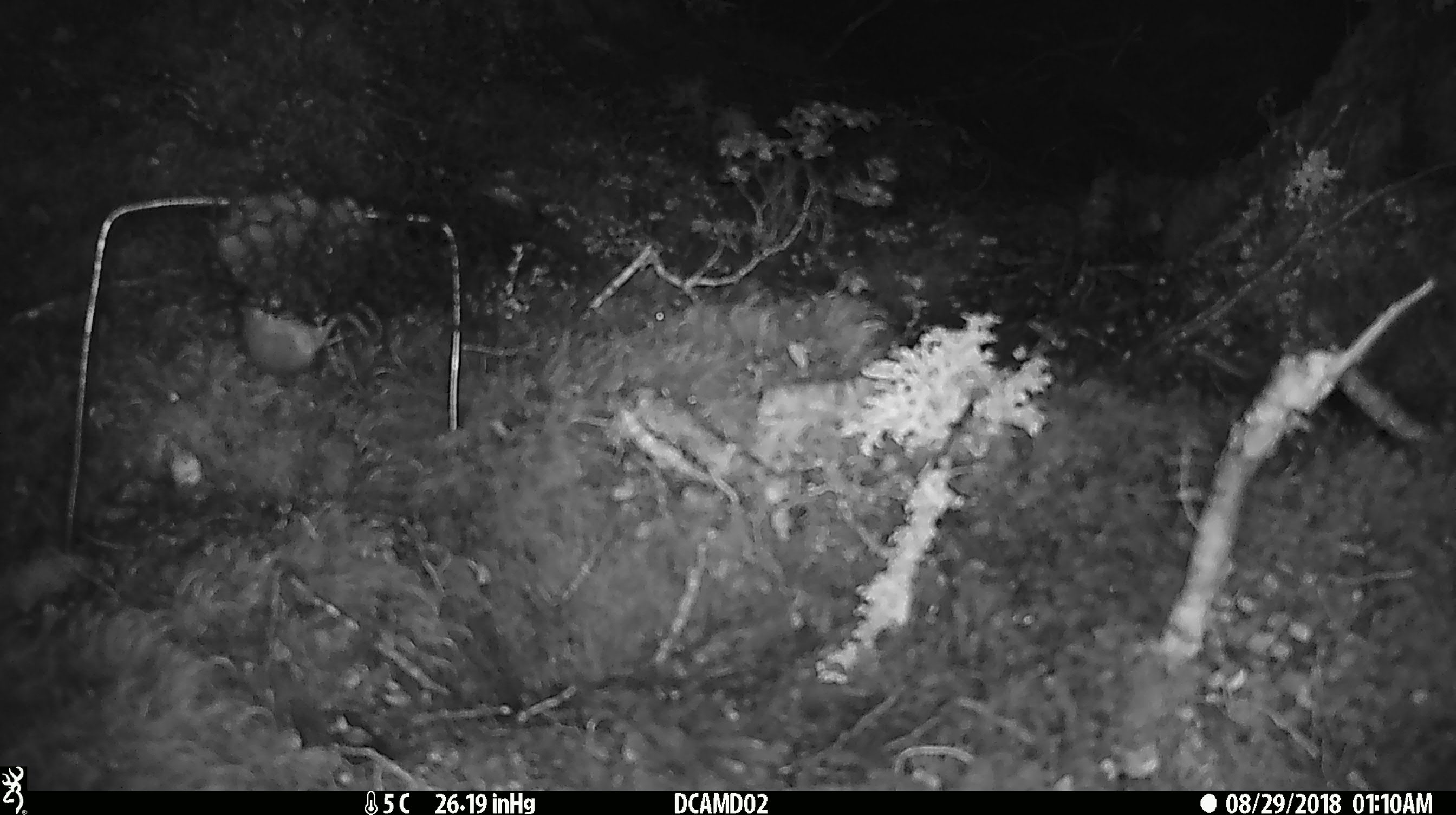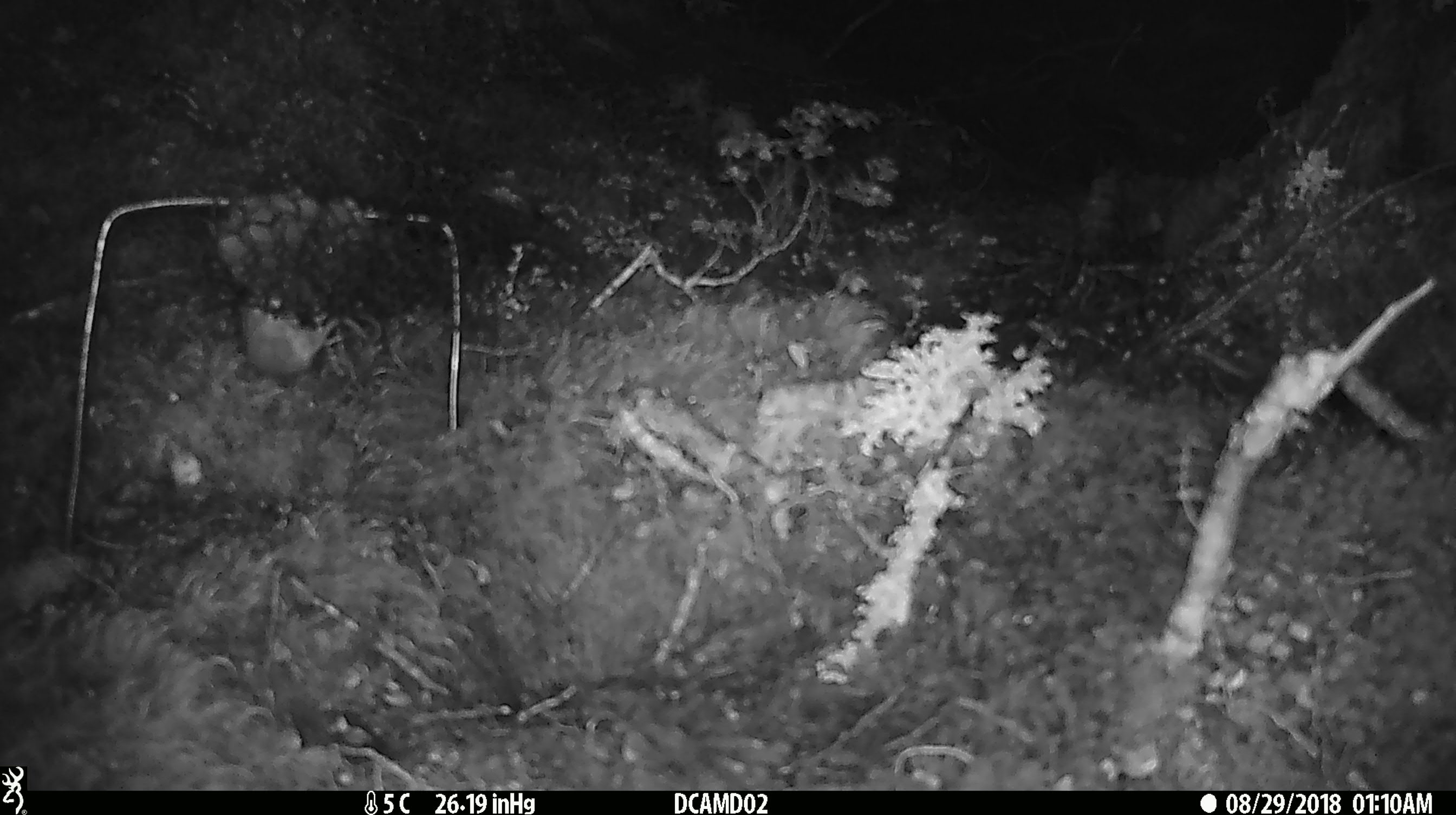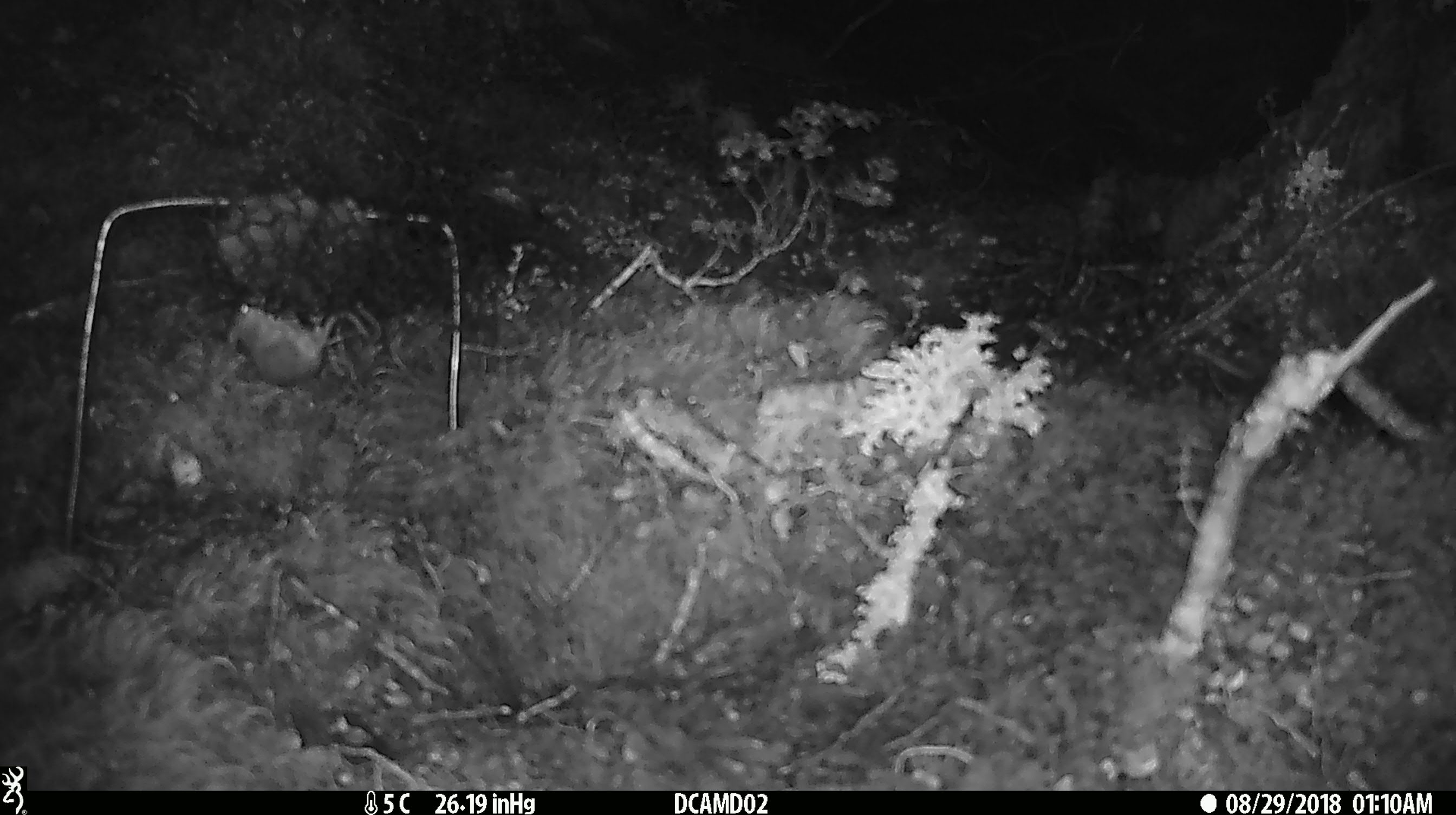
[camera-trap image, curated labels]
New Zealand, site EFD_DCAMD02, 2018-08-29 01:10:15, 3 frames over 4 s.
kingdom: Animalia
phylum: Chordata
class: Mammalia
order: Rodentia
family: Muridae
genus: Mus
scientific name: Mus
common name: mouse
Mouse (Mus).